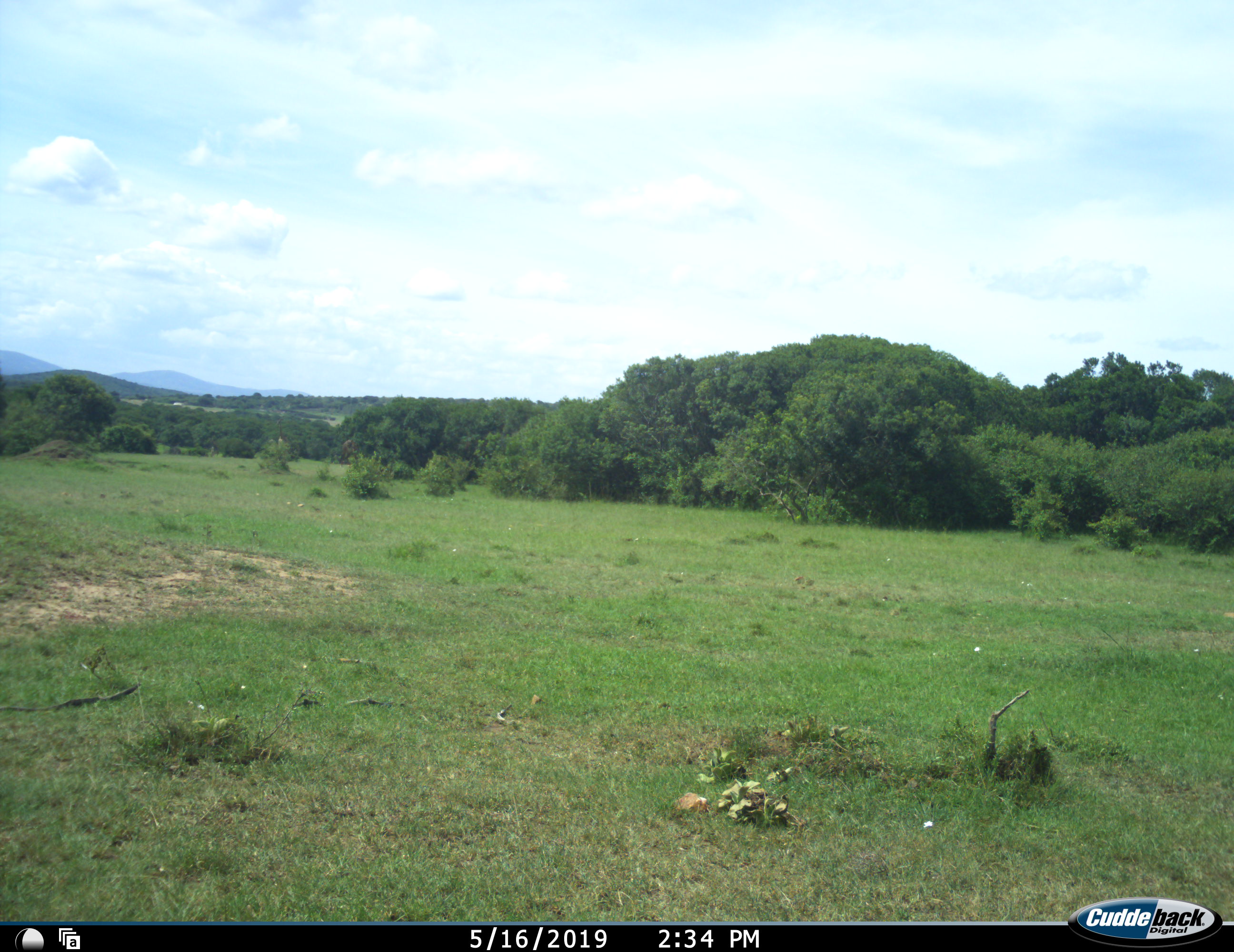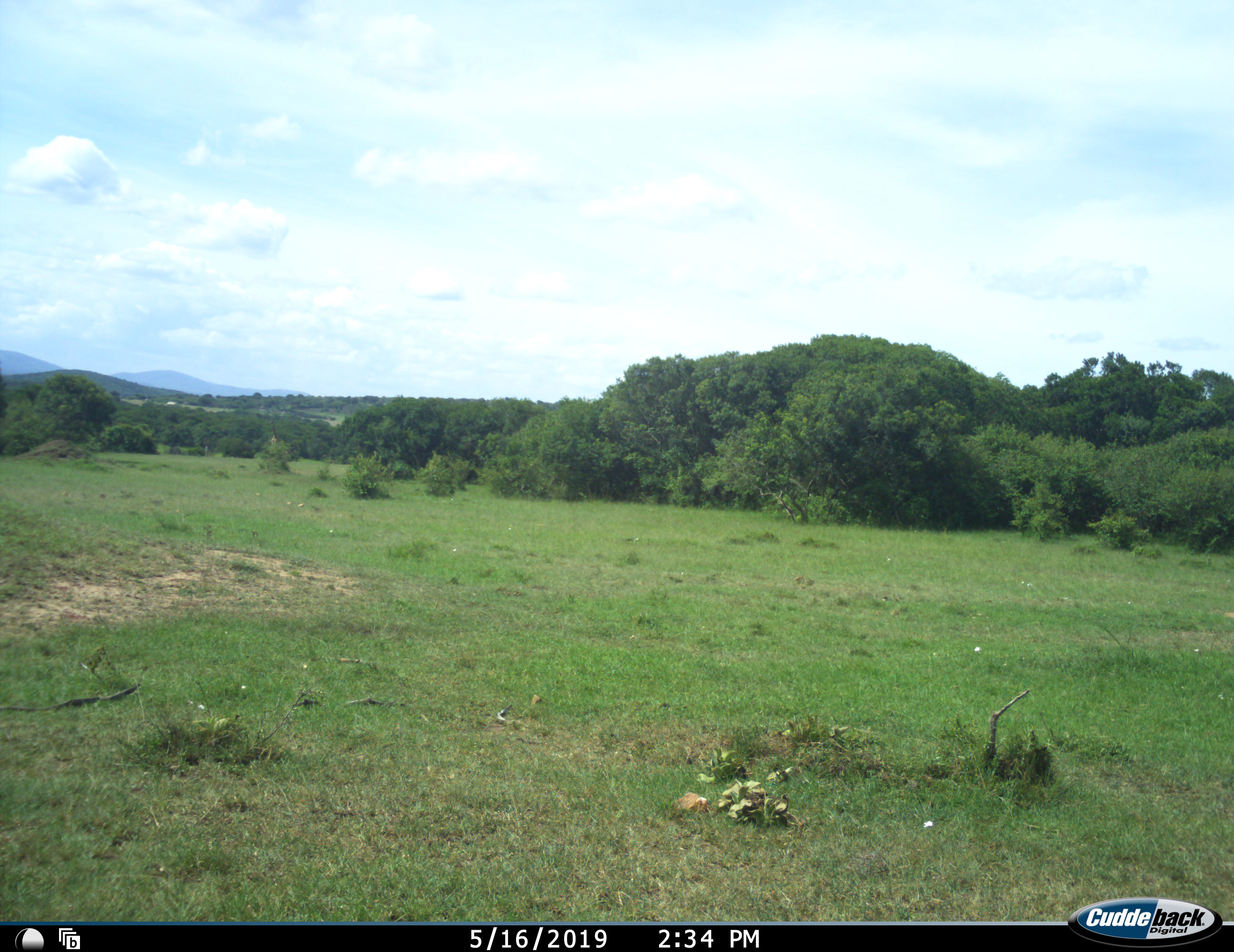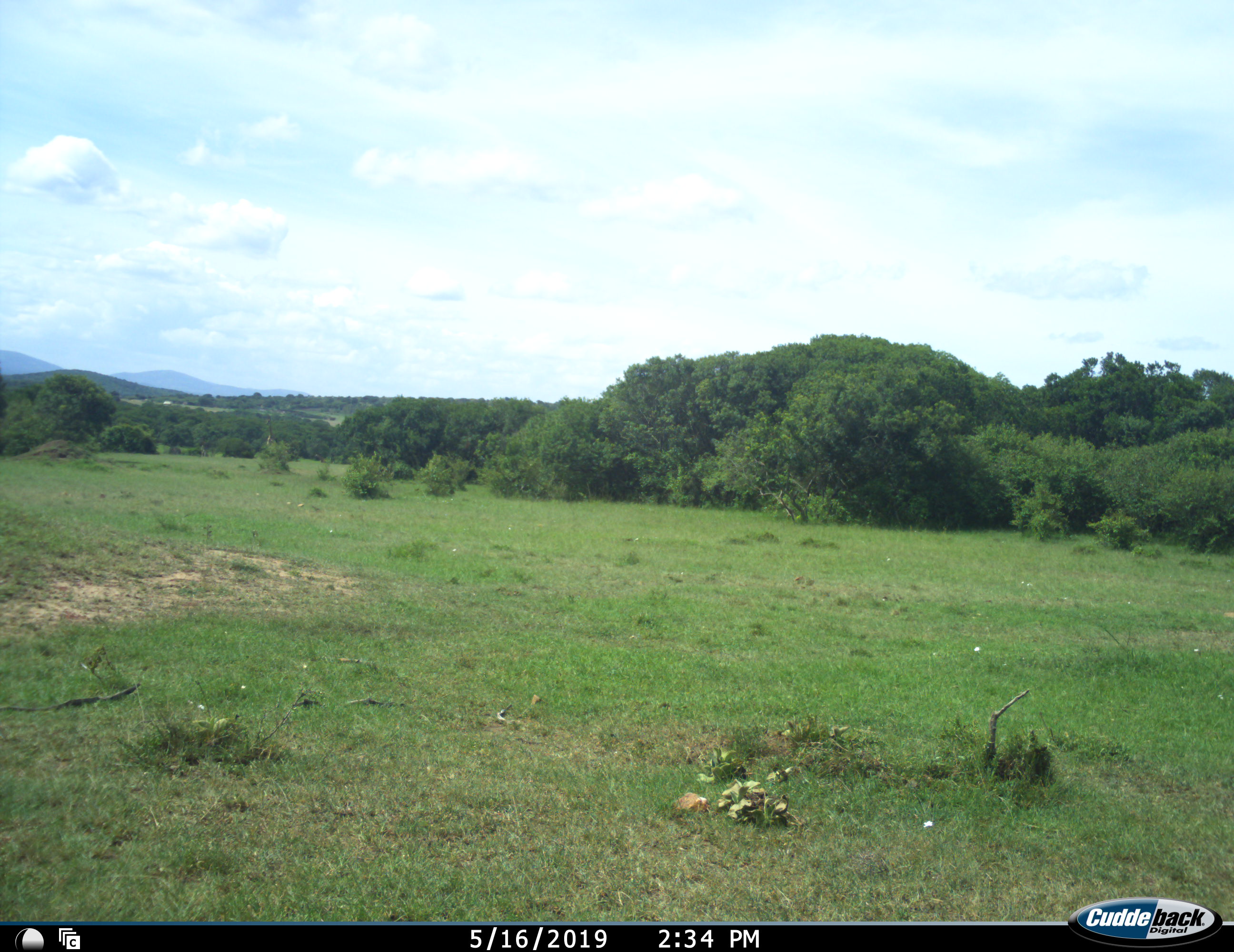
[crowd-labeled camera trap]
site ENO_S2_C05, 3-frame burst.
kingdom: Animalia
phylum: Chordata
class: Mammalia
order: Artiodactyla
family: Giraffidae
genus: Giraffa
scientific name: Giraffa camelopardalis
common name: giraffe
Giraffe (Giraffa camelopardalis), count 3. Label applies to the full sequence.